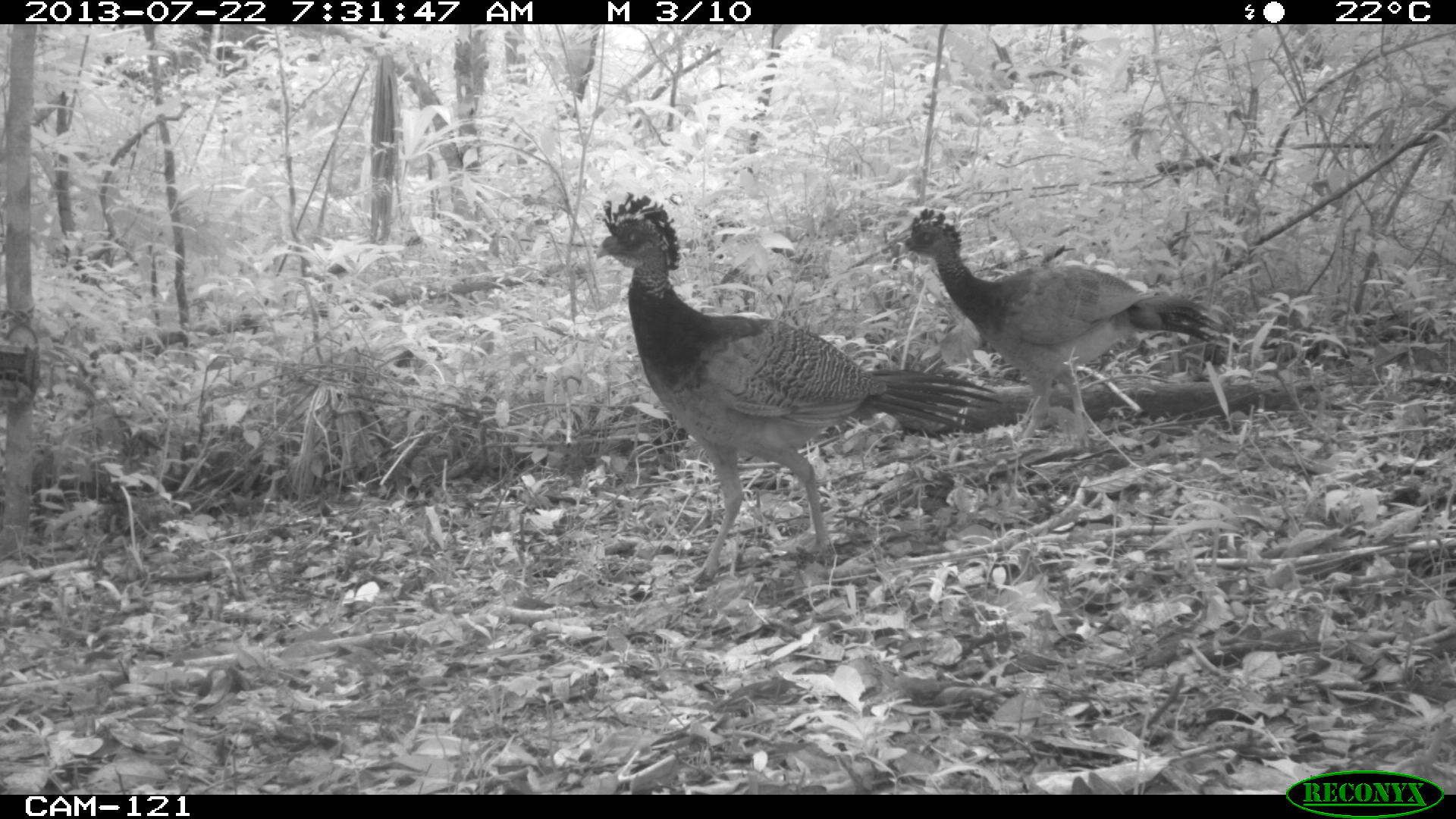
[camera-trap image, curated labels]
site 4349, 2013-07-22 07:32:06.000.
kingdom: Animalia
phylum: Chordata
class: Aves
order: Galliformes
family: Cracidae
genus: Crax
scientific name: Crax rubra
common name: great curassow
Crax rubra (great curassow), count 4.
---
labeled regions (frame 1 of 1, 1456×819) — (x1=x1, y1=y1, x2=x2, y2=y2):
crax rubra: (x1=593, y1=186, x2=999, y2=585); (x1=897, y1=206, x2=1222, y2=450)